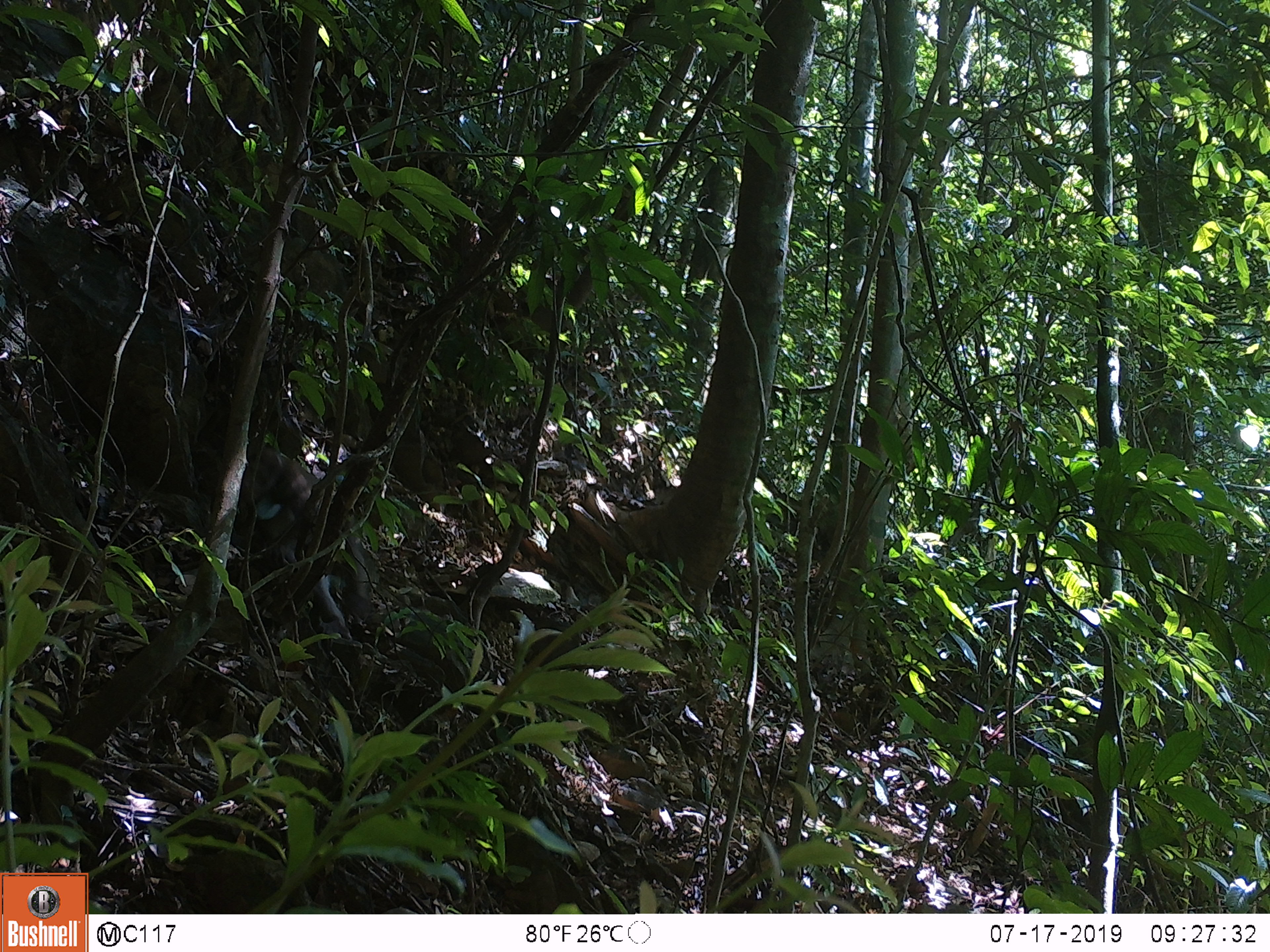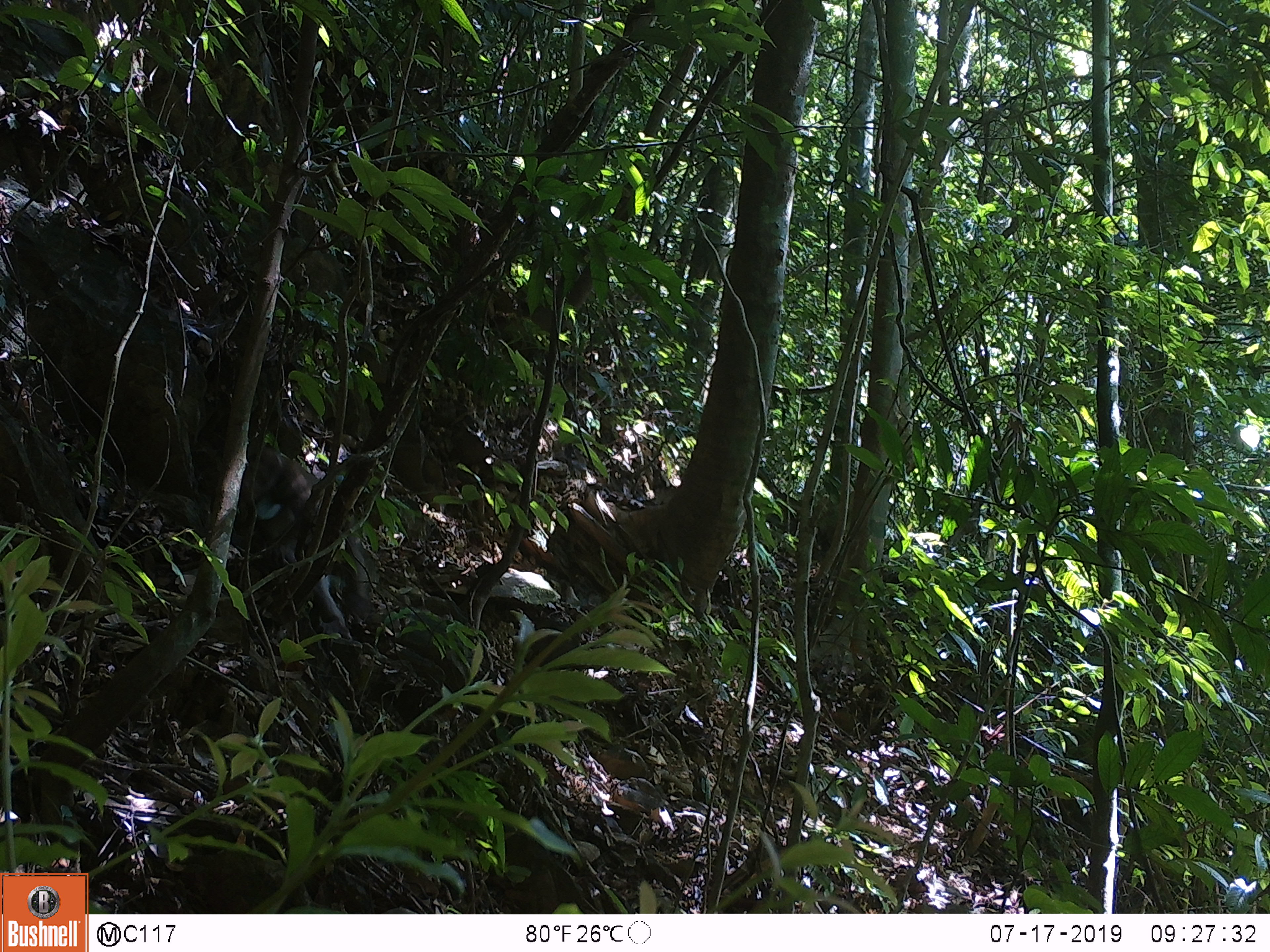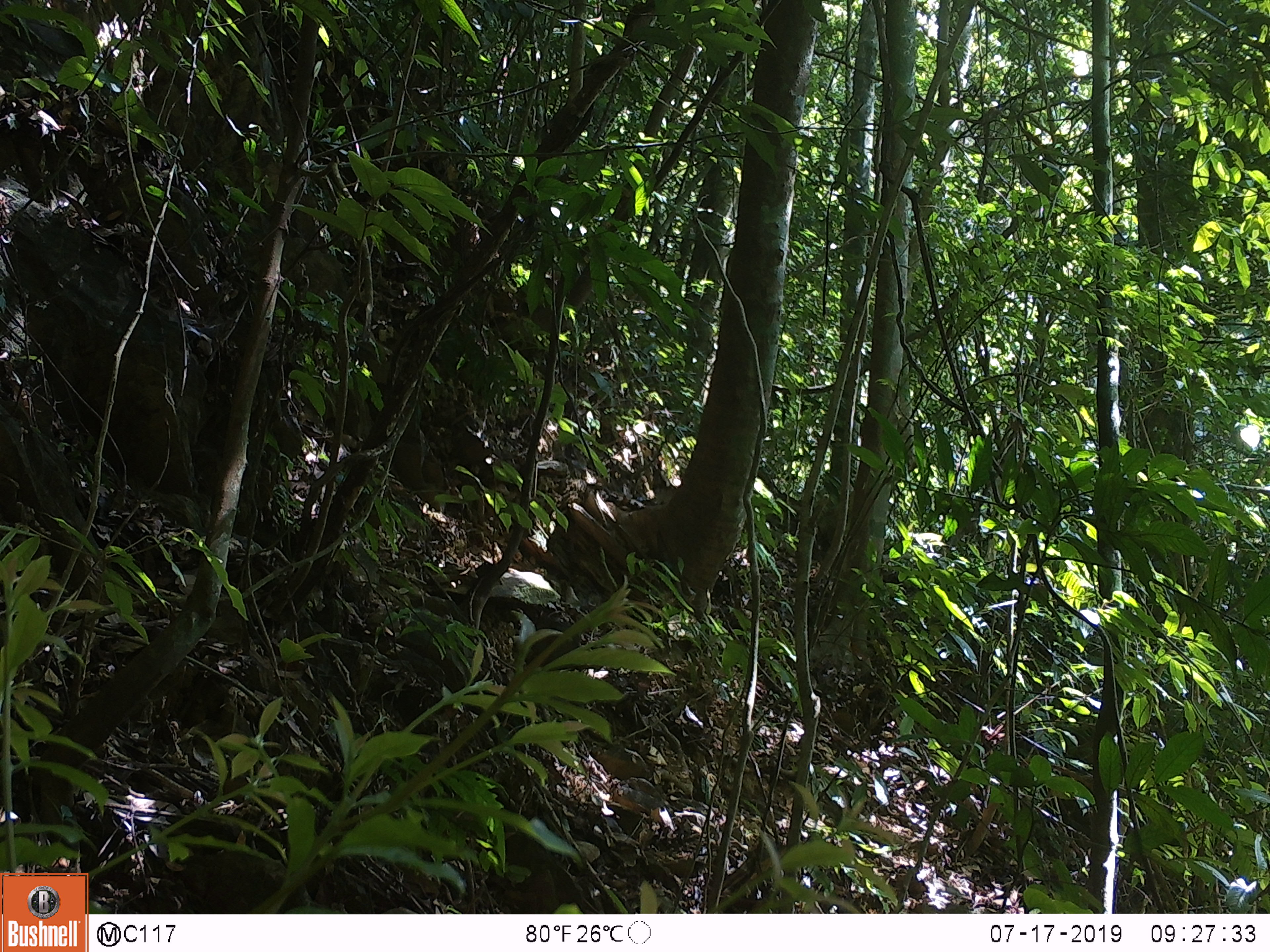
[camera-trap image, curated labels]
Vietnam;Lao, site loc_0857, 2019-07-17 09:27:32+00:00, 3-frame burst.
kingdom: Animalia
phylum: Chordata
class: Mammalia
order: Primates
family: Cercopithecidae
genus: Macaca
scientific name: Macaca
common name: macaque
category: macaque not stump tailed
Macaque not stump tailed (macaque) (Macaca). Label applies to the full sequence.